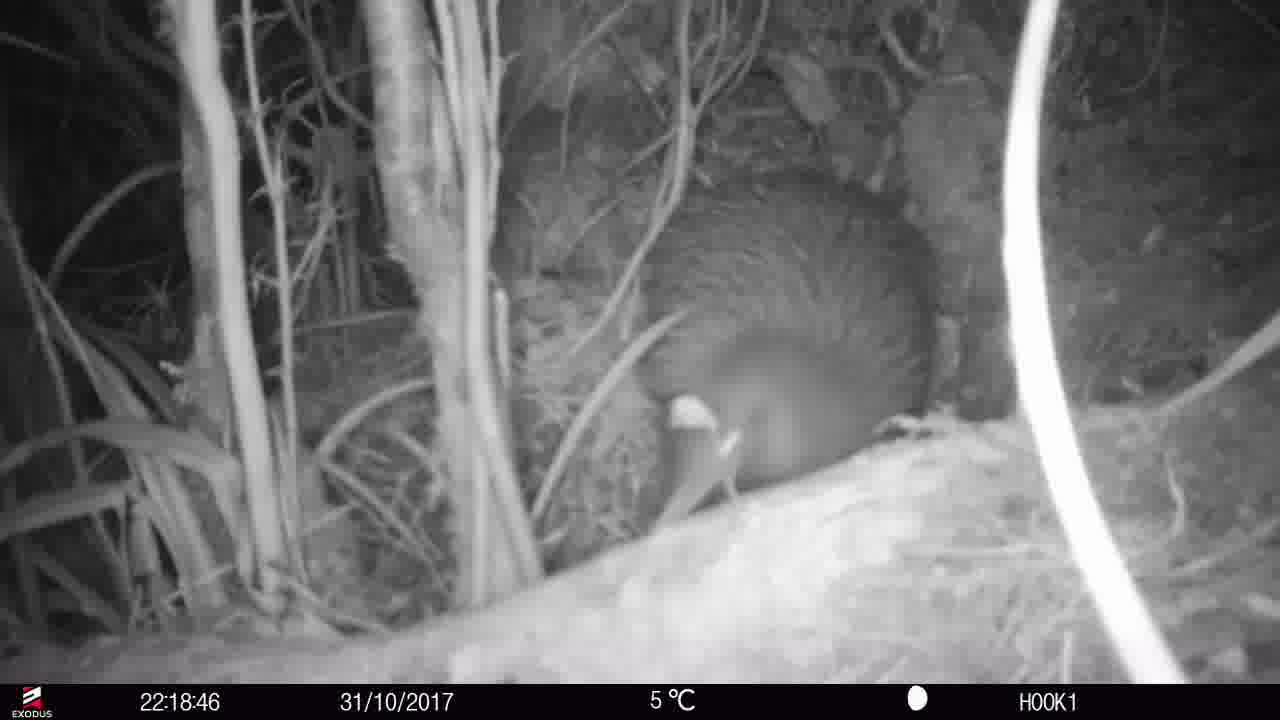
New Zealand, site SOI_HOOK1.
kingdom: Animalia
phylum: Chordata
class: Aves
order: Apterygiformes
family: Apterygidae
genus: Apteryx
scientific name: Apteryx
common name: kiwi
Kiwi (Apteryx).